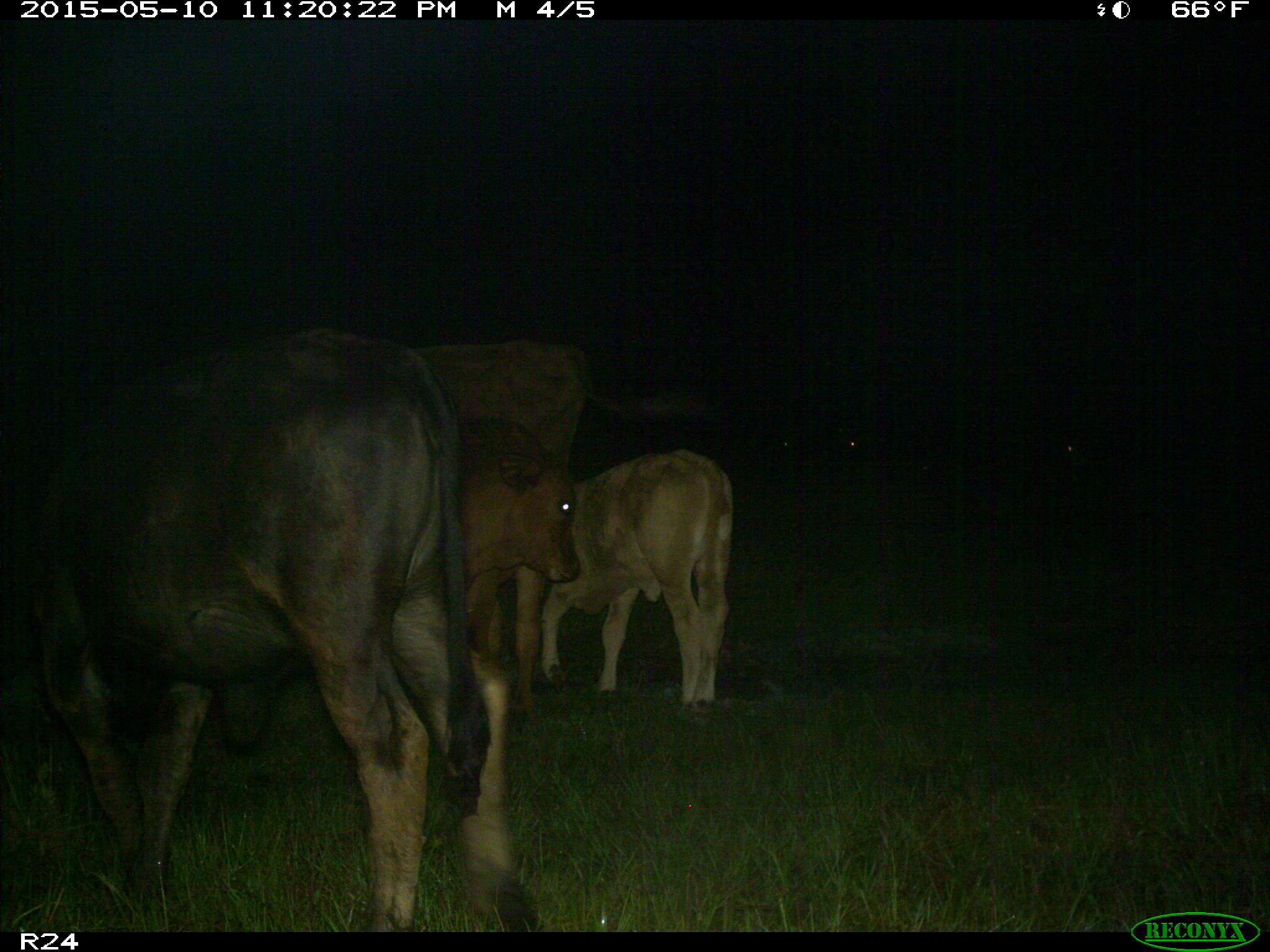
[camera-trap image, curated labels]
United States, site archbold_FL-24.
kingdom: Animalia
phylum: Chordata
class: Mammalia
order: Artiodactyla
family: Bovidae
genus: Bos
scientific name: Bos taurus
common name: domestic cow